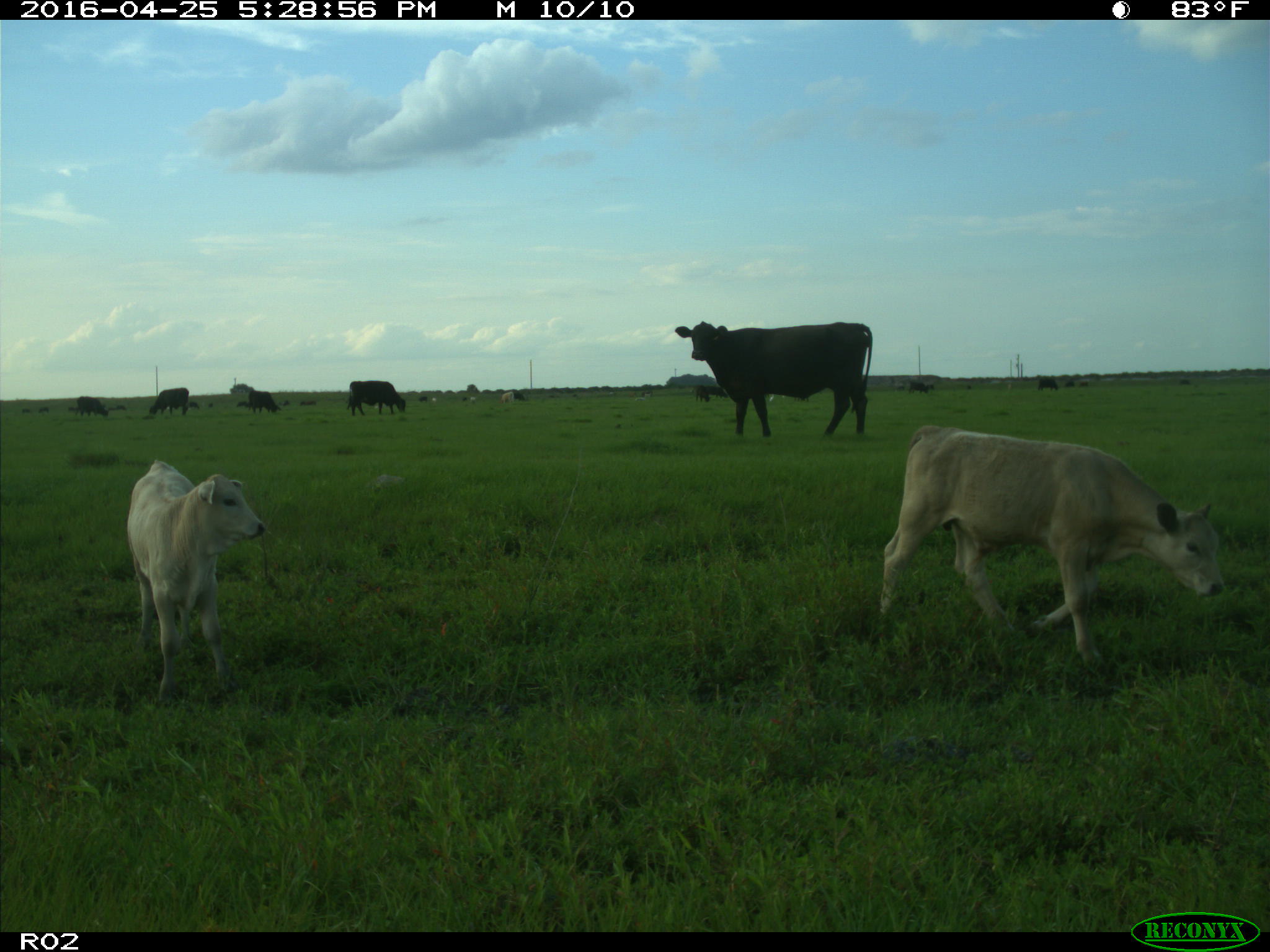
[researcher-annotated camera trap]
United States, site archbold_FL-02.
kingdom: Animalia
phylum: Chordata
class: Mammalia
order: Artiodactyla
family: Bovidae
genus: Bos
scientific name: Bos taurus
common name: domestic cow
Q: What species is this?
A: Bos taurus (domestic cow).